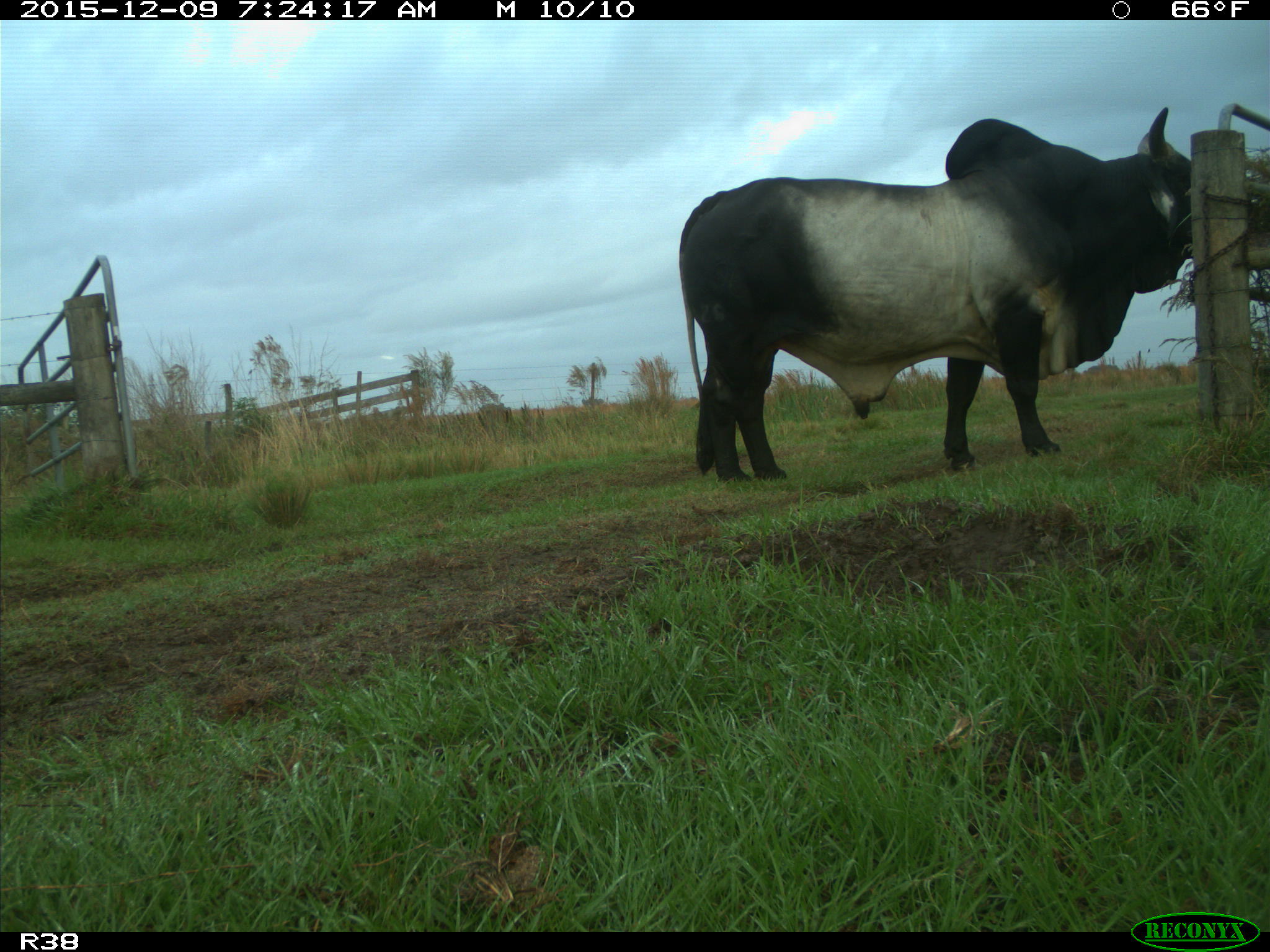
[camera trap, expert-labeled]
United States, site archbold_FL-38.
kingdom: Animalia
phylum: Chordata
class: Mammalia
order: Artiodactyla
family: Bovidae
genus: Bos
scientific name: Bos taurus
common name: domestic cow